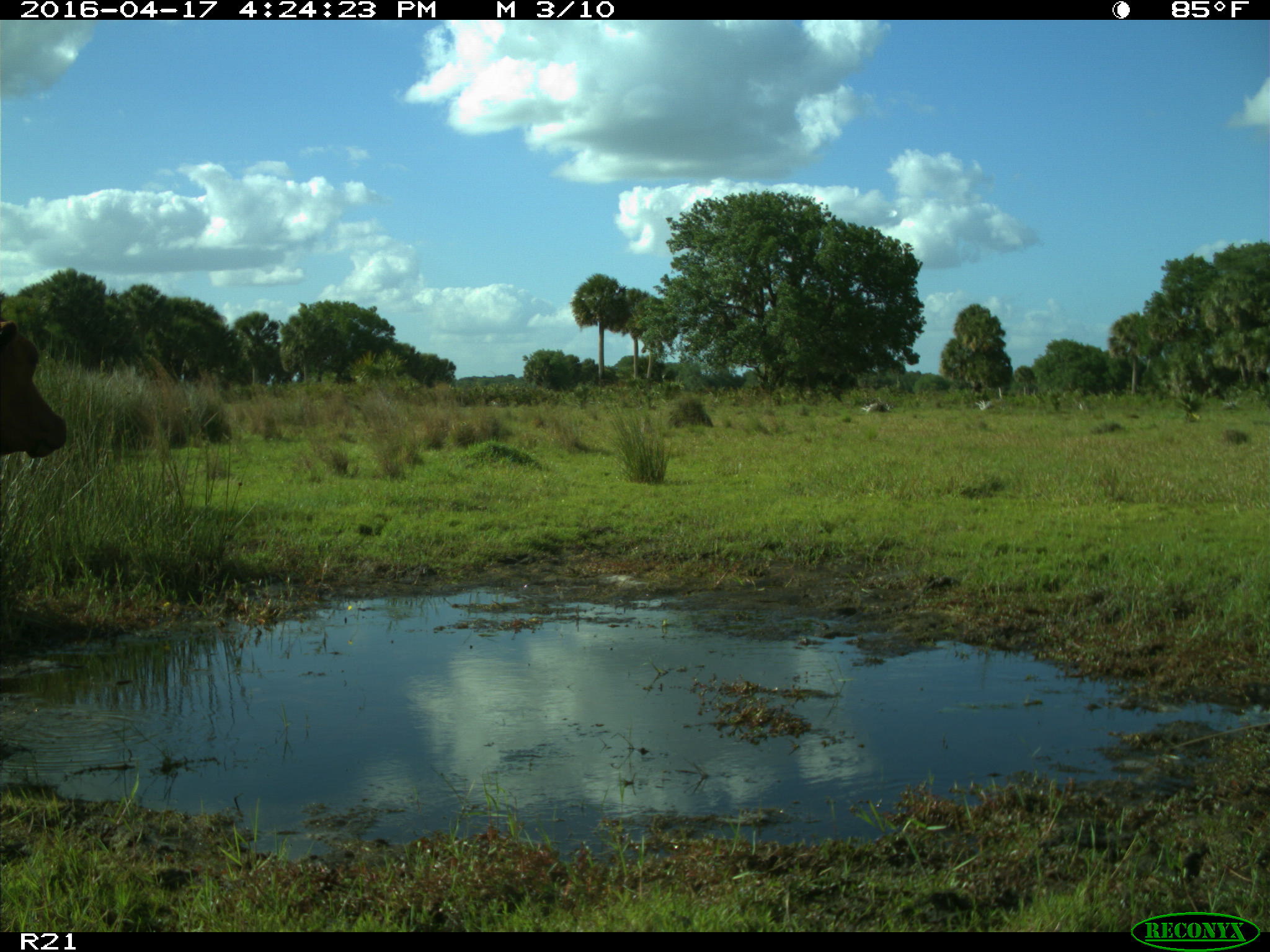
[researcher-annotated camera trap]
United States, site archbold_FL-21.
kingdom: Animalia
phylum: Chordata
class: Mammalia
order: Artiodactyla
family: Bovidae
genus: Bos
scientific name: Bos taurus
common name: domestic cow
Bos taurus (domestic cow).